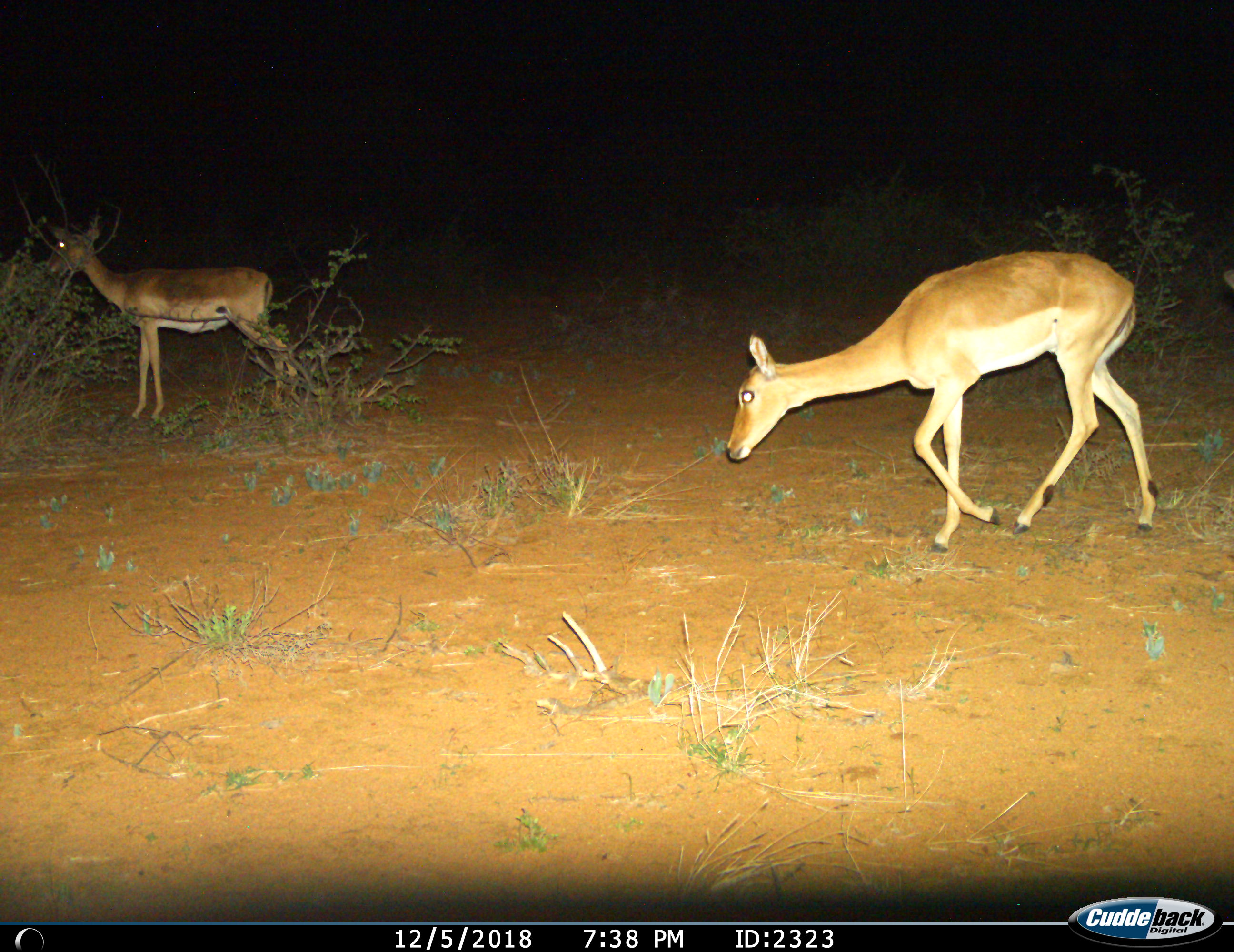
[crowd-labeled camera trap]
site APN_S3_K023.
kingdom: Animalia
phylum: Chordata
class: Mammalia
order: Artiodactyla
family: Bovidae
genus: Aepyceros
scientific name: Aepyceros melampus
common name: impala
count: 2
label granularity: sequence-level